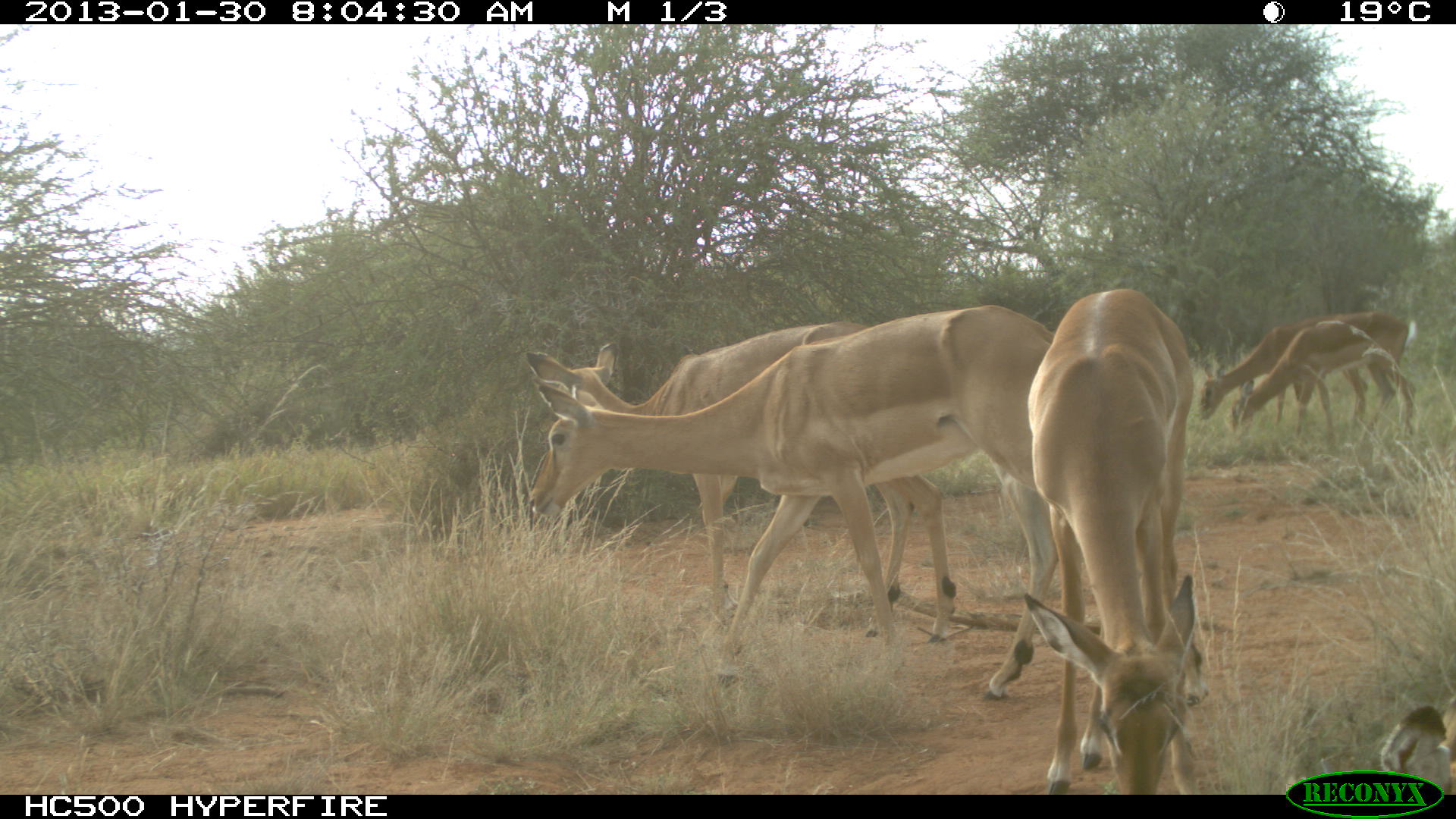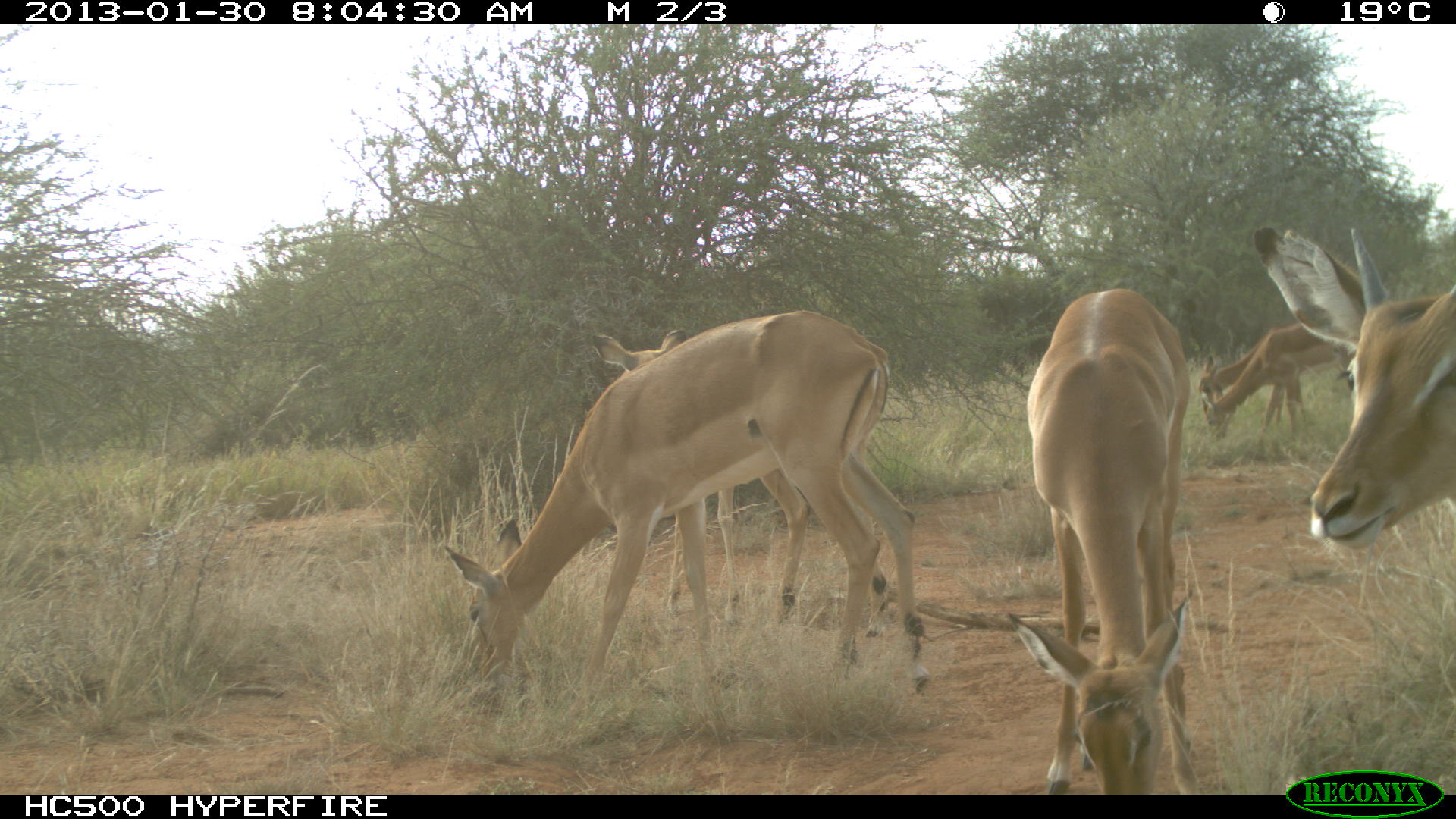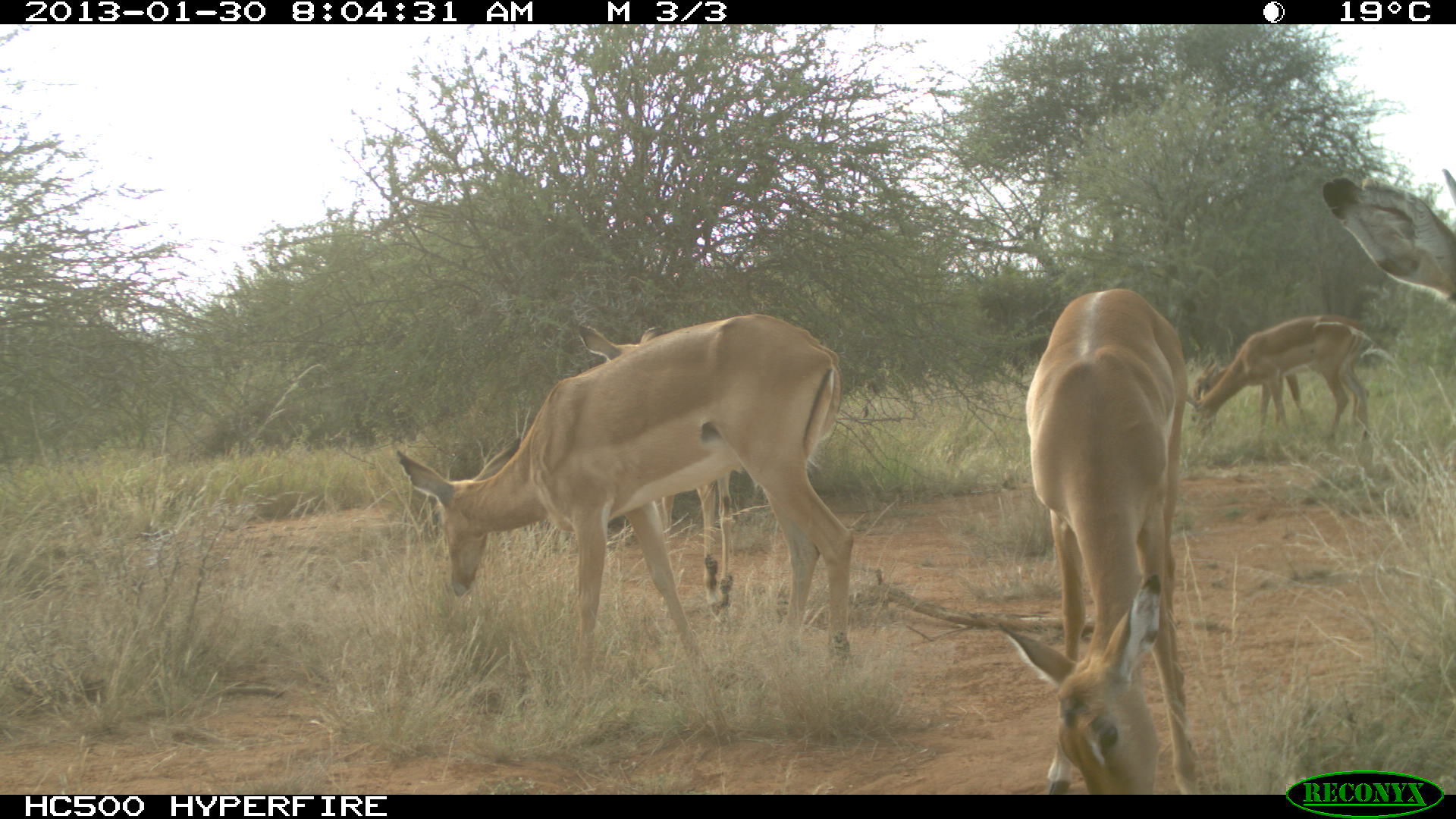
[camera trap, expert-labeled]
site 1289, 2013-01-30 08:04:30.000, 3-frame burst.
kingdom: Animalia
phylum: Chordata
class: Mammalia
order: Artiodactyla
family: Bovidae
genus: Aepyceros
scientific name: Aepyceros melampus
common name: impala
Aepyceros melampus (impala), count 6.